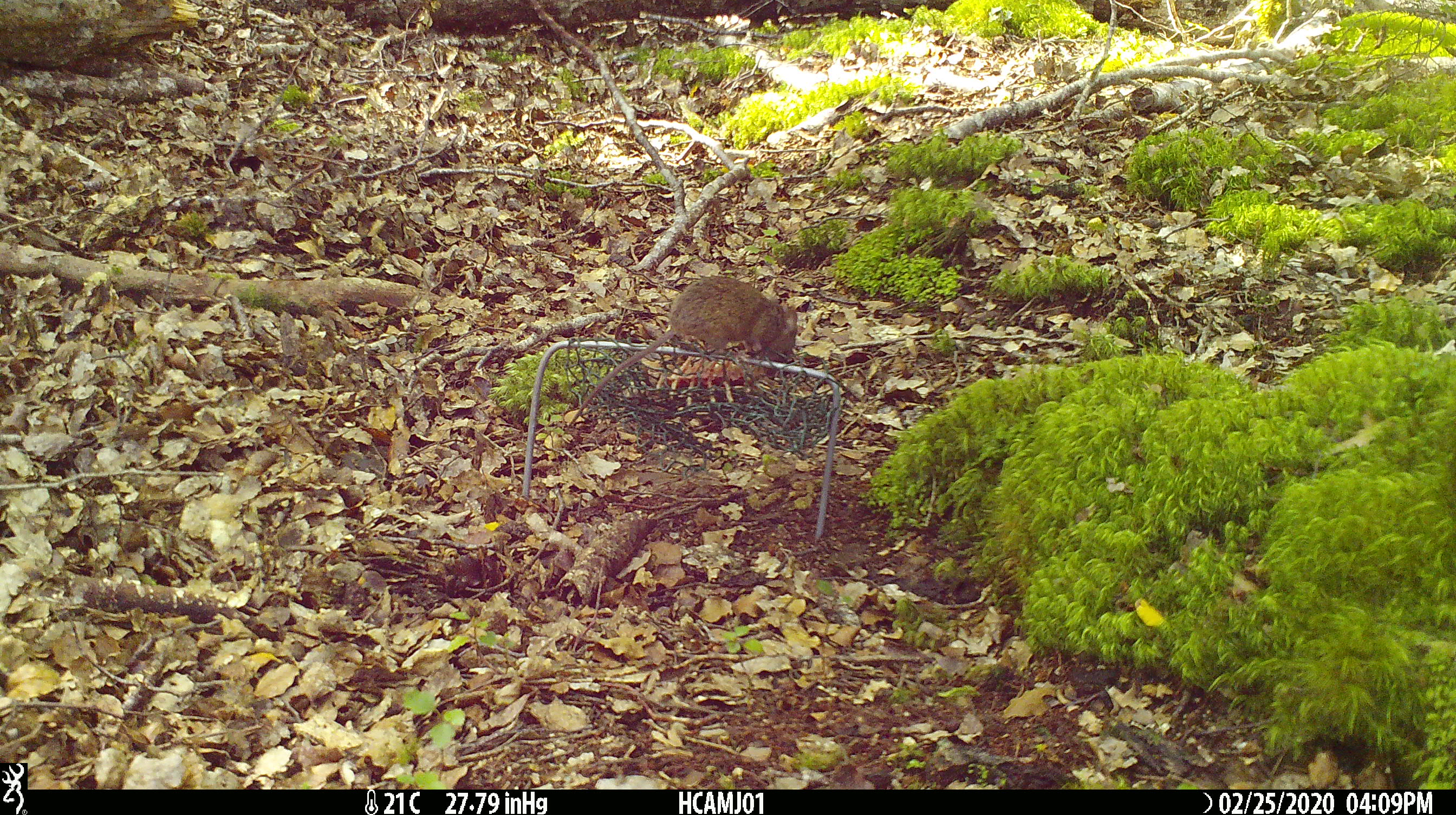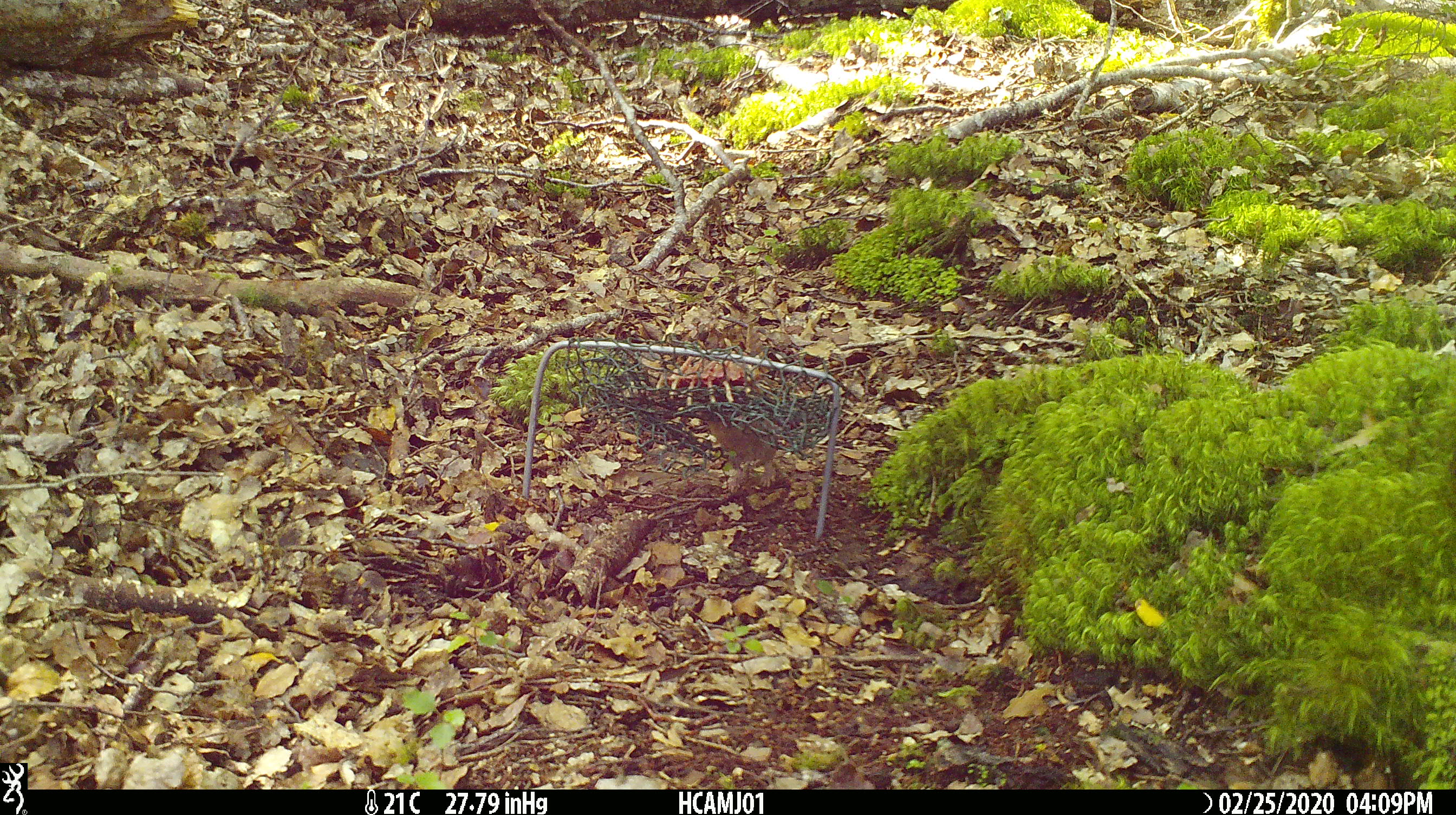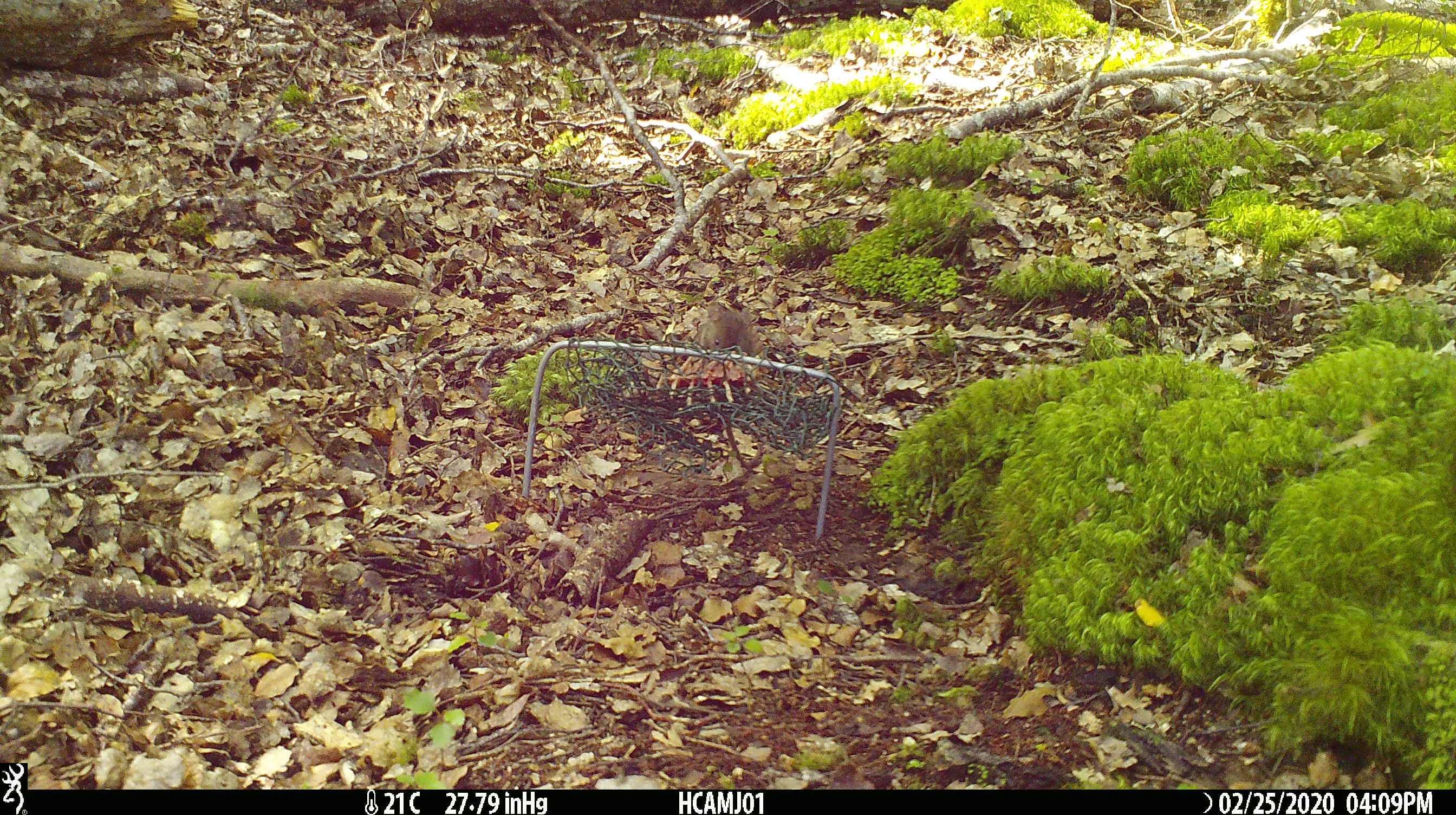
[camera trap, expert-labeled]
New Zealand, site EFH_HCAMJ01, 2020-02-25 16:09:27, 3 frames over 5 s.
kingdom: Animalia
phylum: Chordata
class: Mammalia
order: Rodentia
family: Muridae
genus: Mus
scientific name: Mus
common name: mouse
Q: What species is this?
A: Mouse (Mus).